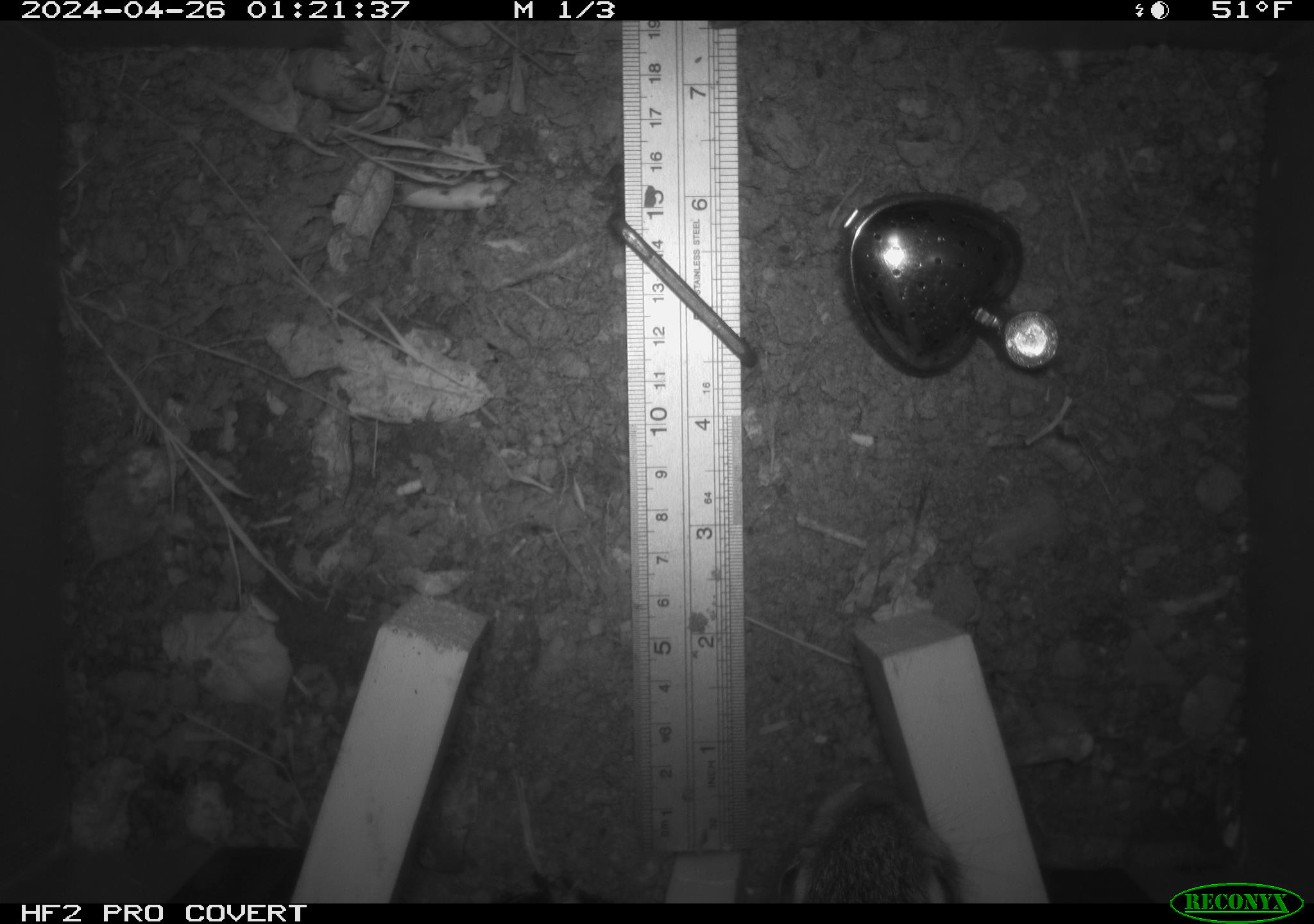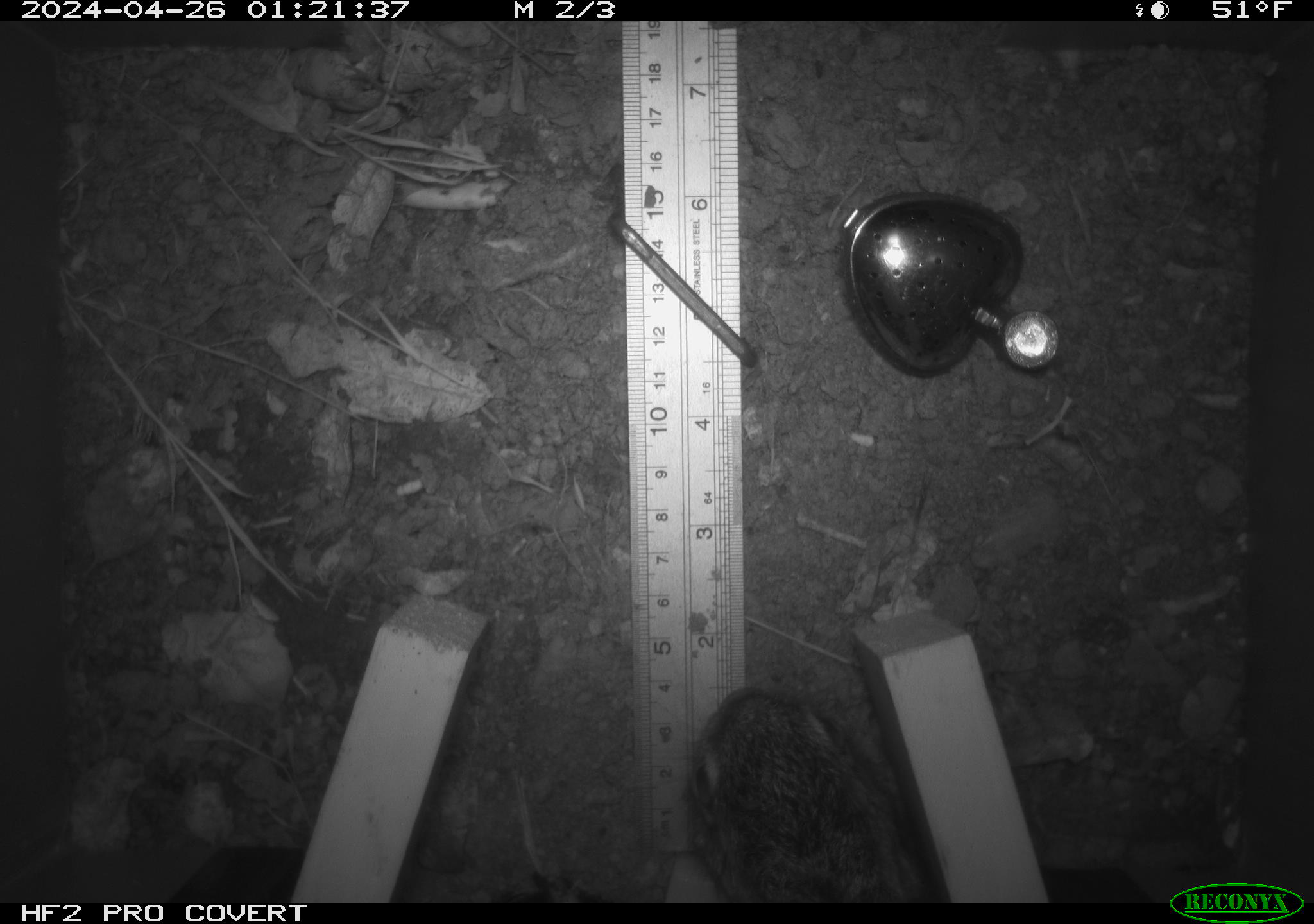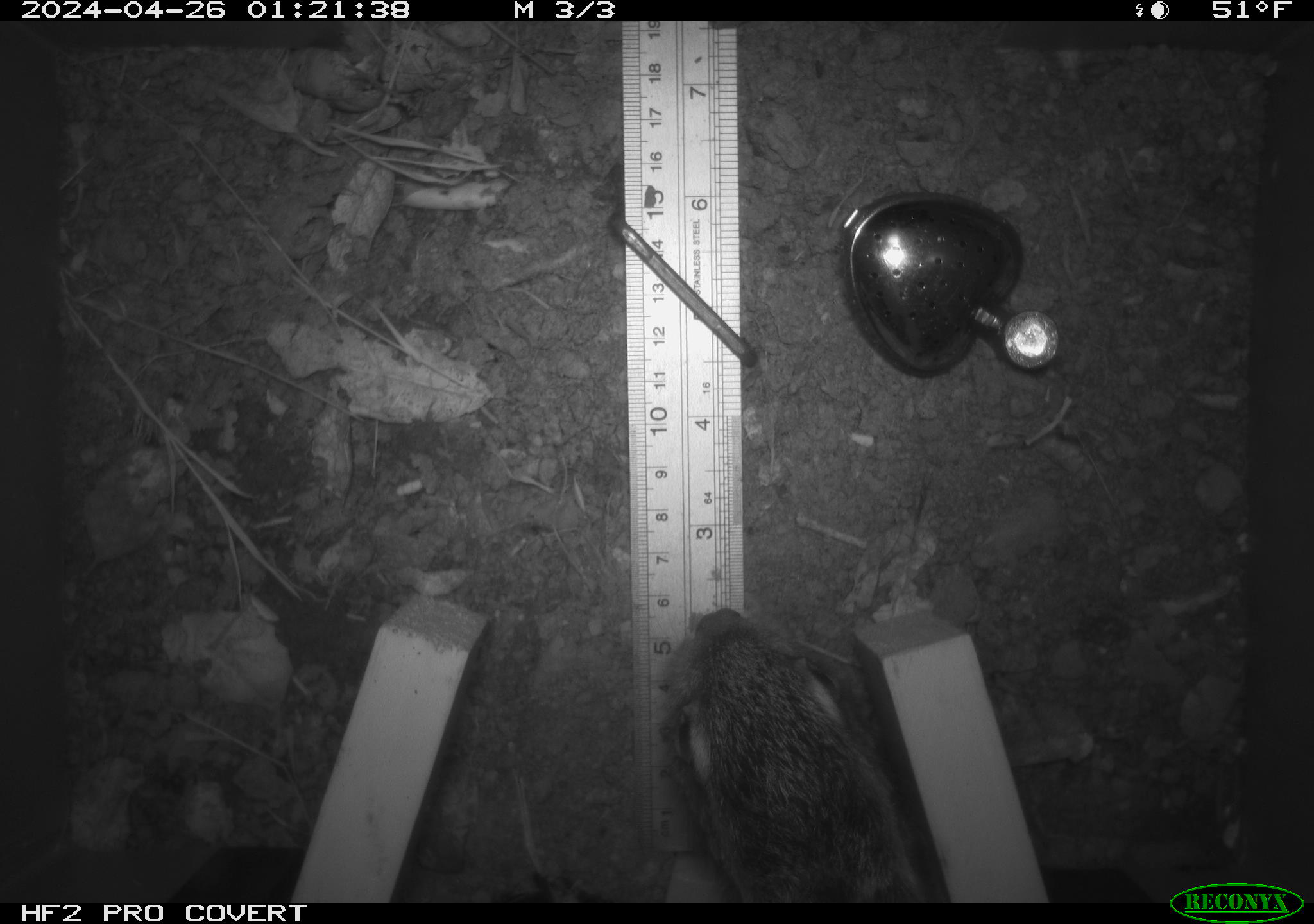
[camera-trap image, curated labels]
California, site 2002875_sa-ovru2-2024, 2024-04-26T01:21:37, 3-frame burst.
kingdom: Animalia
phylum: Chordata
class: Mammalia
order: Rodentia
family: Sciuridae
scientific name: Sciuridae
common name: squirrels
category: sciuridae family